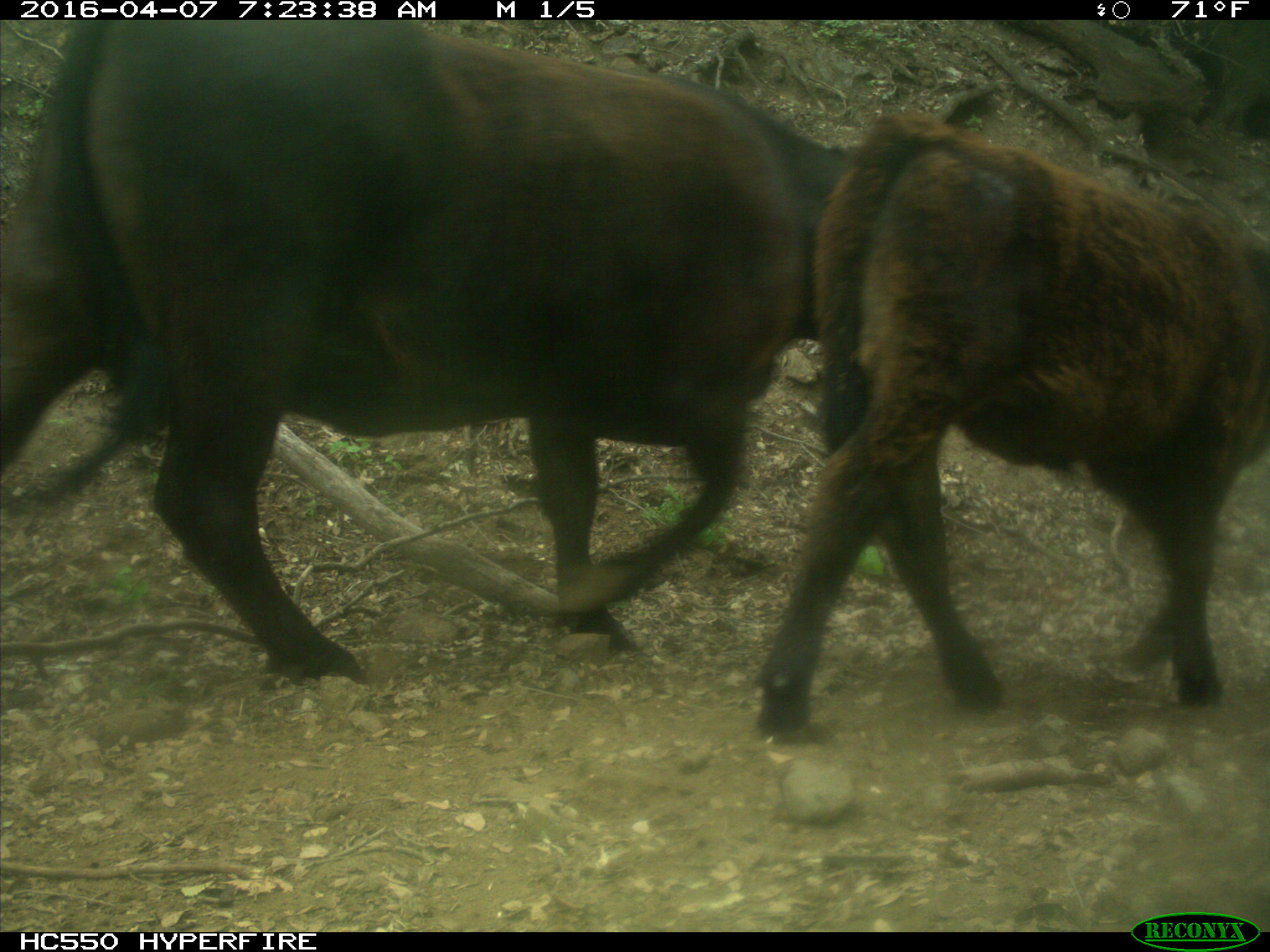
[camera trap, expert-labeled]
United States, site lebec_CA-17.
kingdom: Animalia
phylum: Chordata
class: Mammalia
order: Artiodactyla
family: Bovidae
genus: Bos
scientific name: Bos taurus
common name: domestic cow